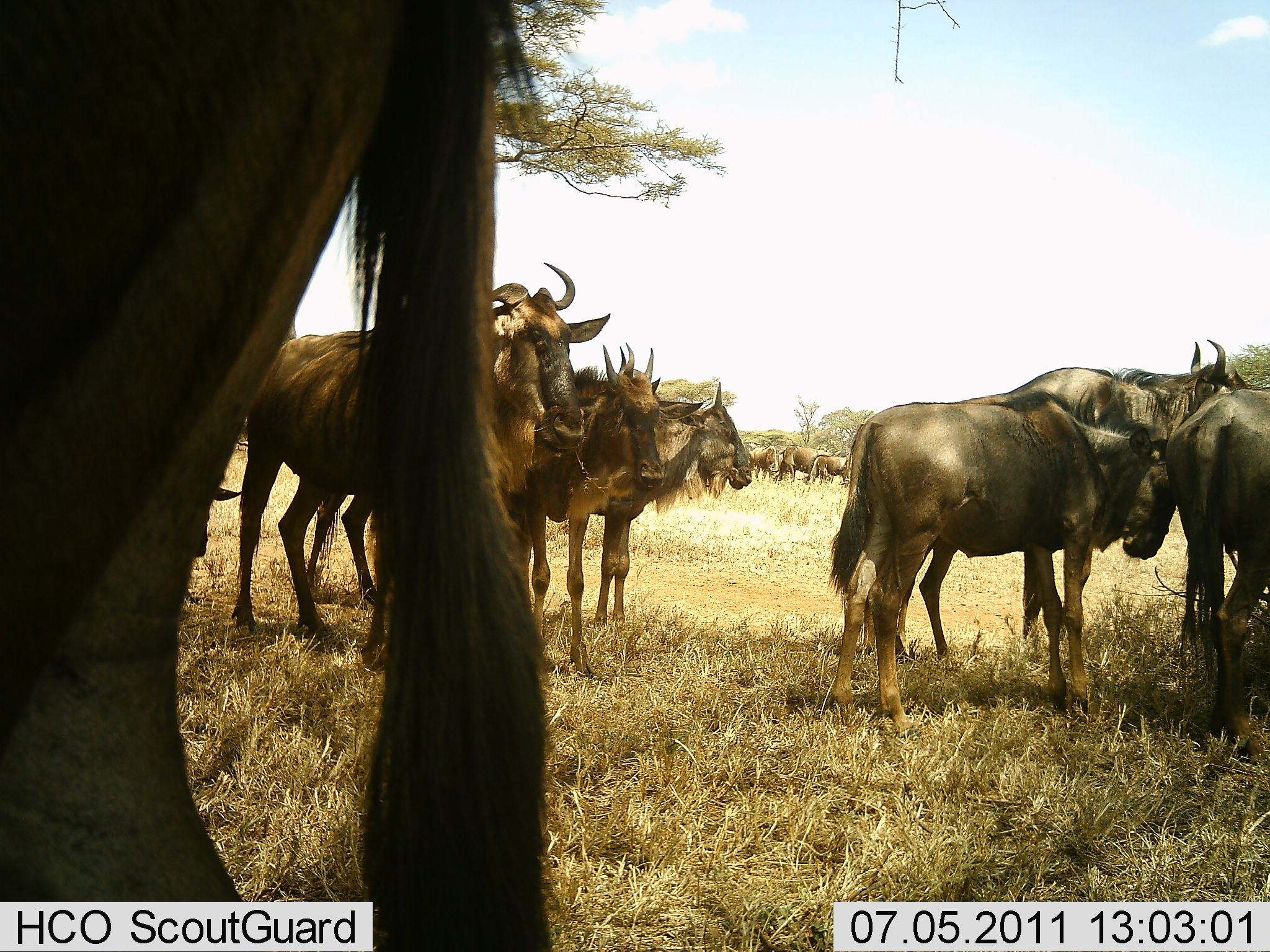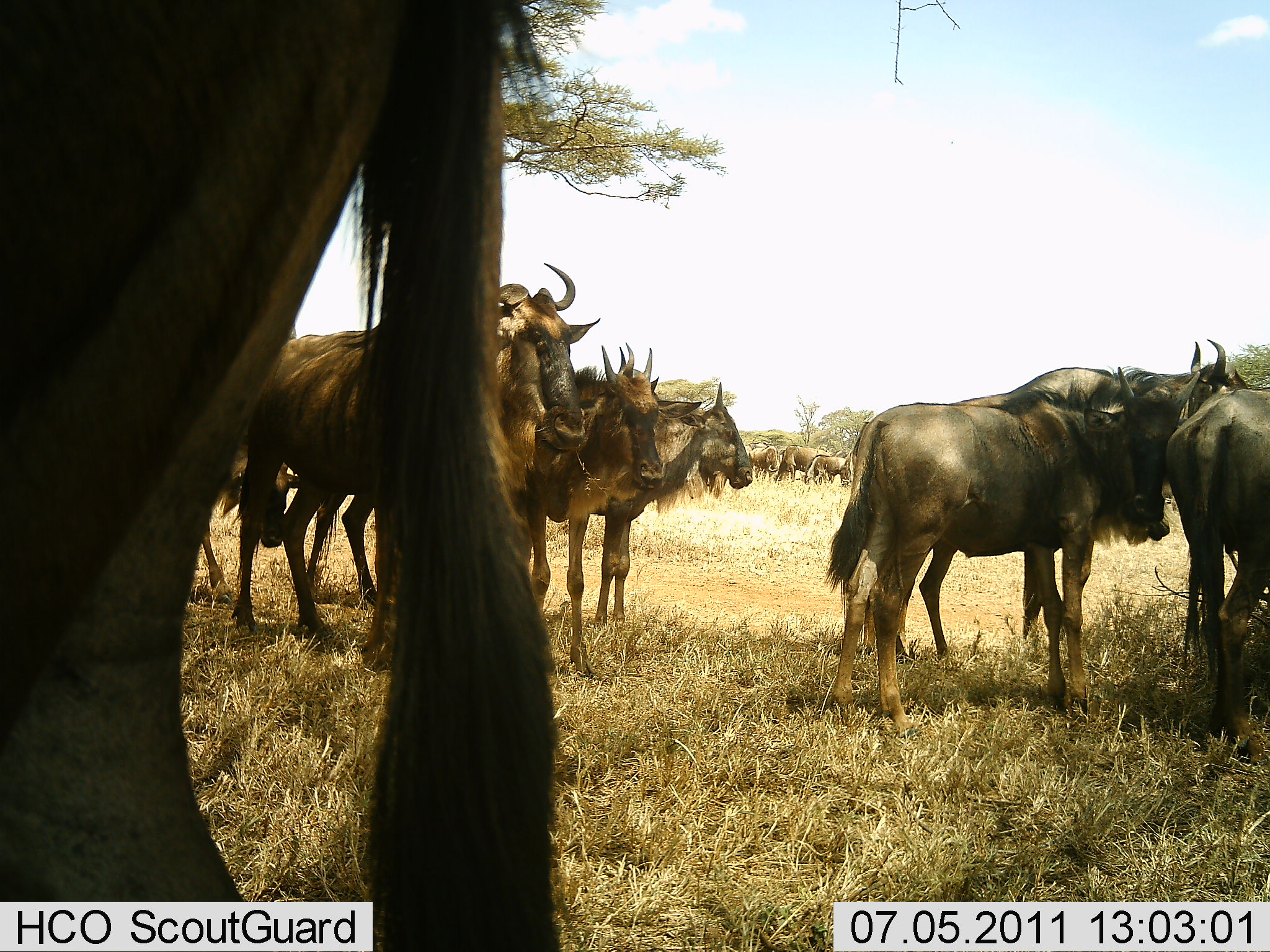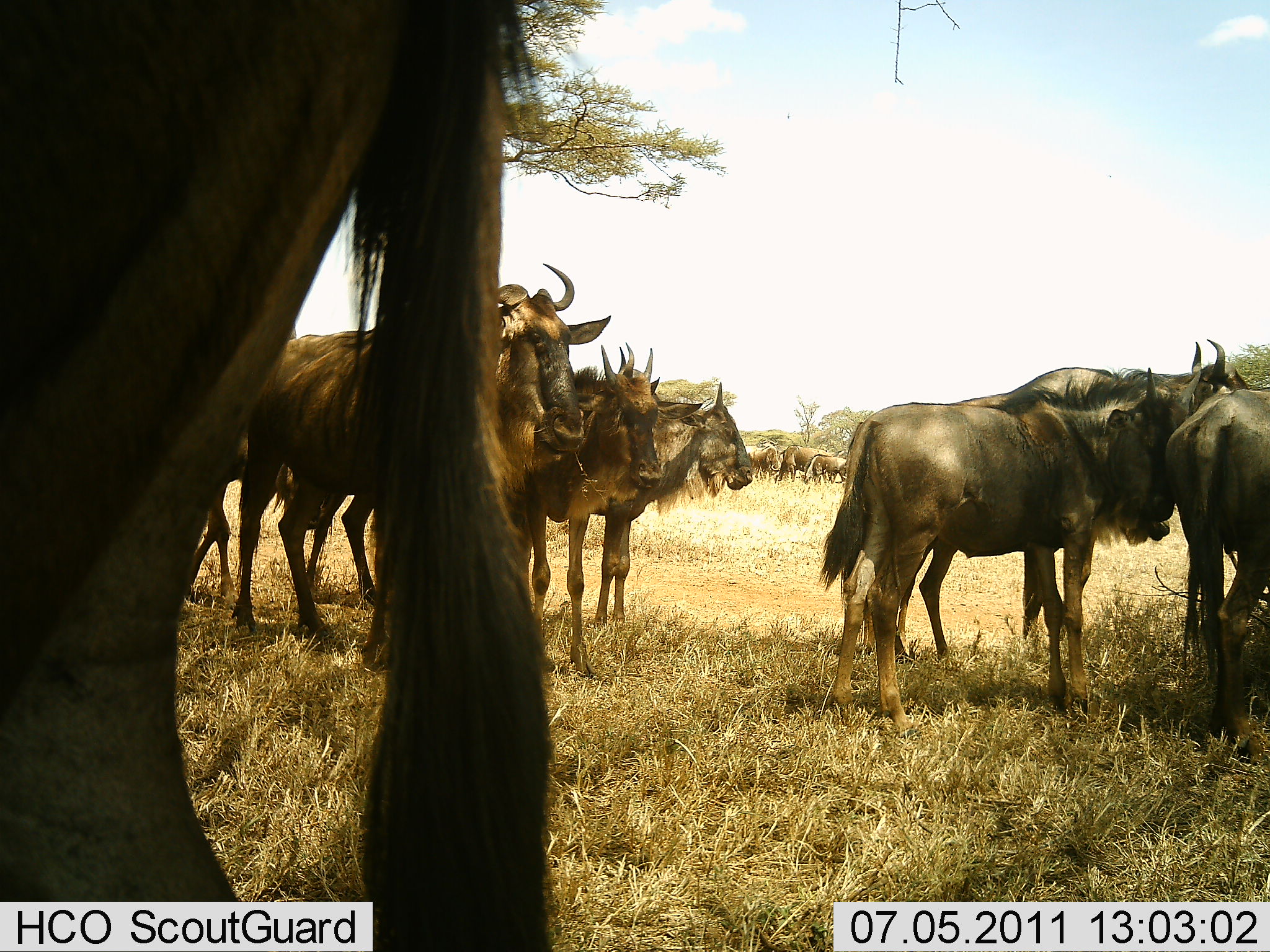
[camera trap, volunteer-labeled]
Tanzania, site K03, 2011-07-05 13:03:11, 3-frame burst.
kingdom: Animalia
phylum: Chordata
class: Mammalia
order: Artiodactyla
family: Bovidae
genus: Connochaetes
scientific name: Connochaetes taurinus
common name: blue wildebeest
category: wildebeest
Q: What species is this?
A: Wildebeest (blue wildebeest) (Connochaetes taurinus).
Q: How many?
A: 11-50.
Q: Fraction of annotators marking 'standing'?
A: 94%.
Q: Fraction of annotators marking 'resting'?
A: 25%.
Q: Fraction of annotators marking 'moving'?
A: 12%.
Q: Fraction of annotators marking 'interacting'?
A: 25%.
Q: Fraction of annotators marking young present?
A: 0%.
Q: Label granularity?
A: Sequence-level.